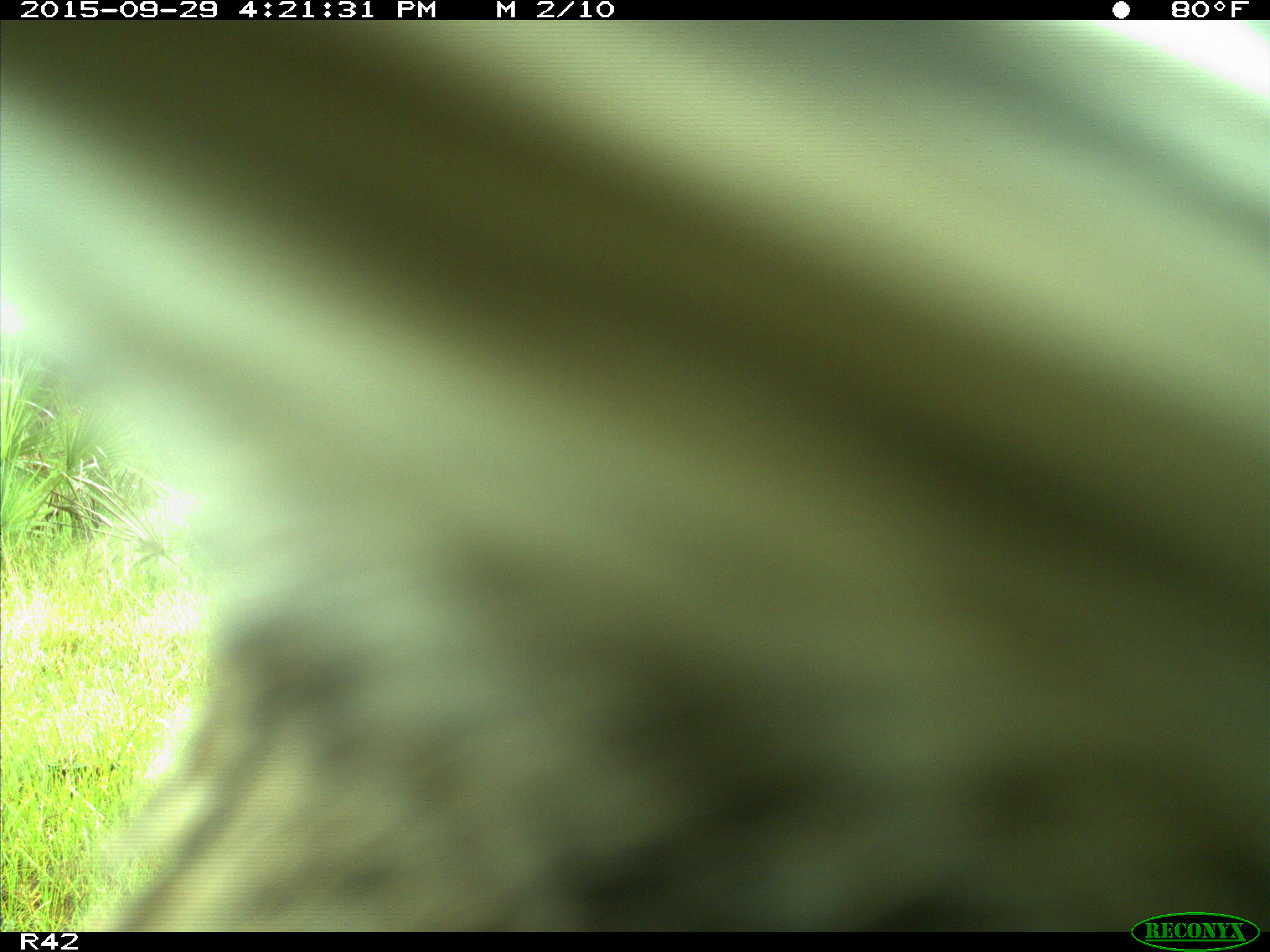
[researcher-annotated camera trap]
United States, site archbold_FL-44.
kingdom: Animalia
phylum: Chordata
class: Mammalia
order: Carnivora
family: Procyonidae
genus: Procyon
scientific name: Procyon lotor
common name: common raccoon